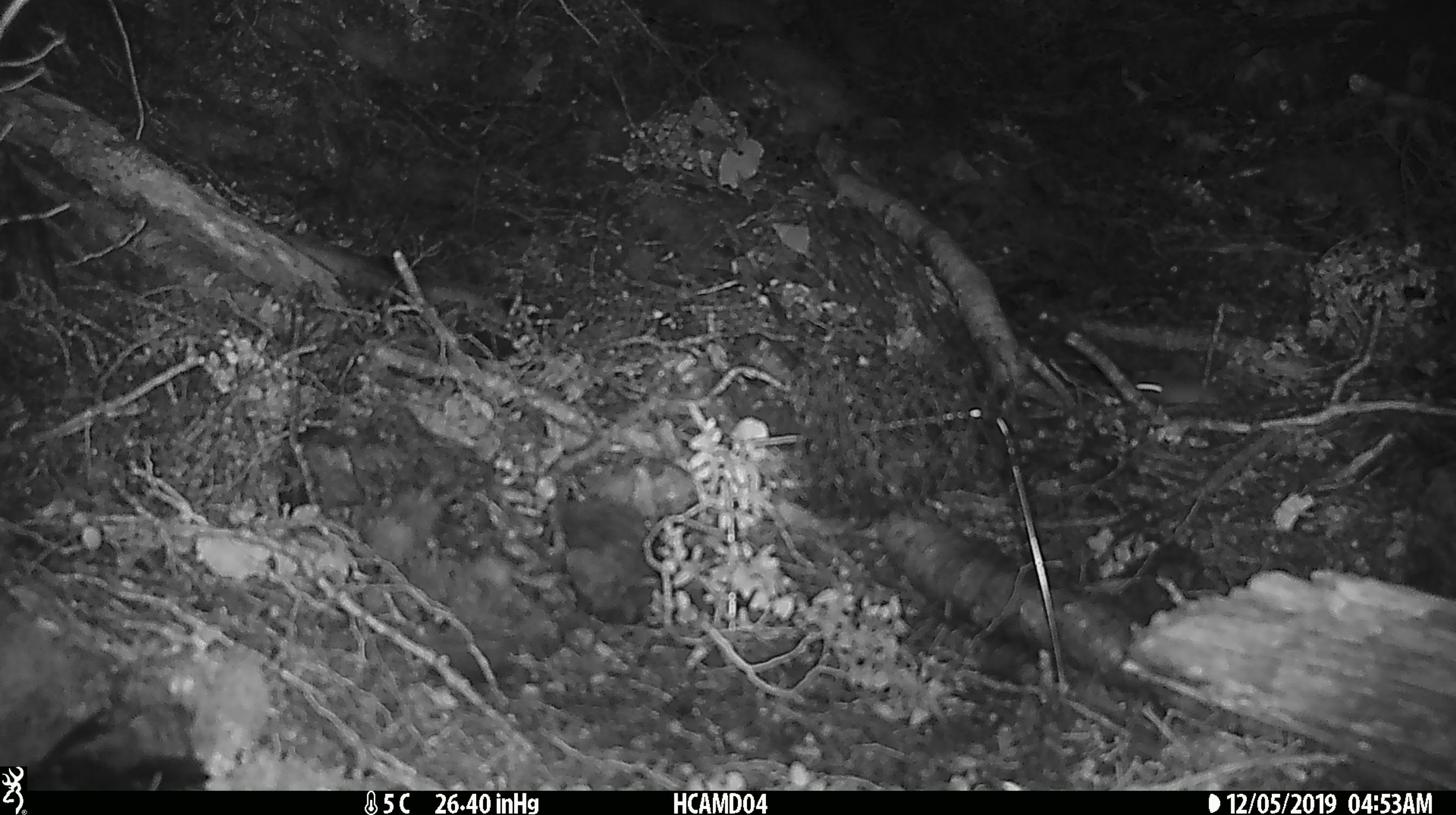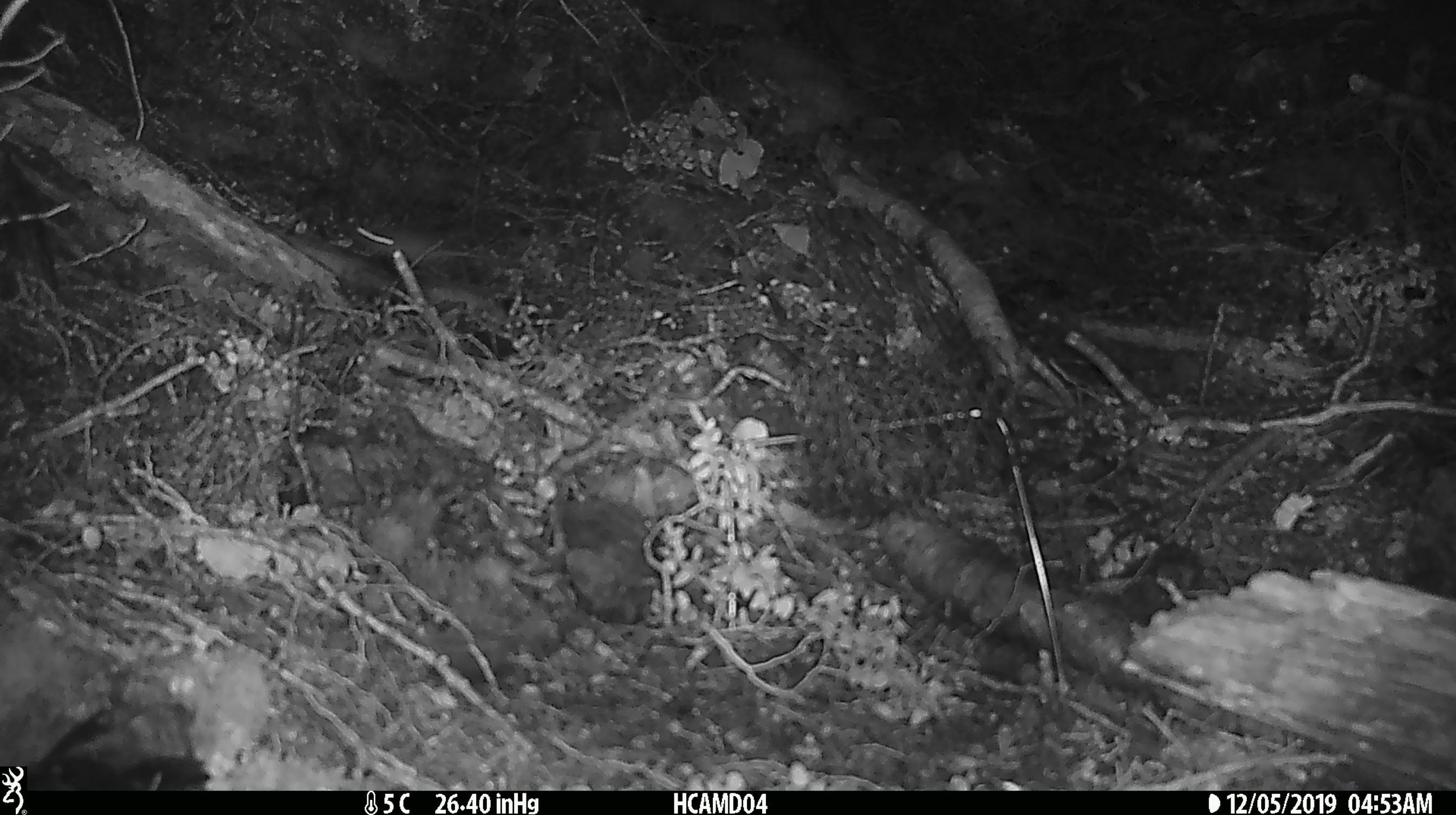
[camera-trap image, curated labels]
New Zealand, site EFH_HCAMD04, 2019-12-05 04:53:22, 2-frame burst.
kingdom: Animalia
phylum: Chordata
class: Mammalia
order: Rodentia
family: Muridae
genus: Mus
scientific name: Mus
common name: mouse